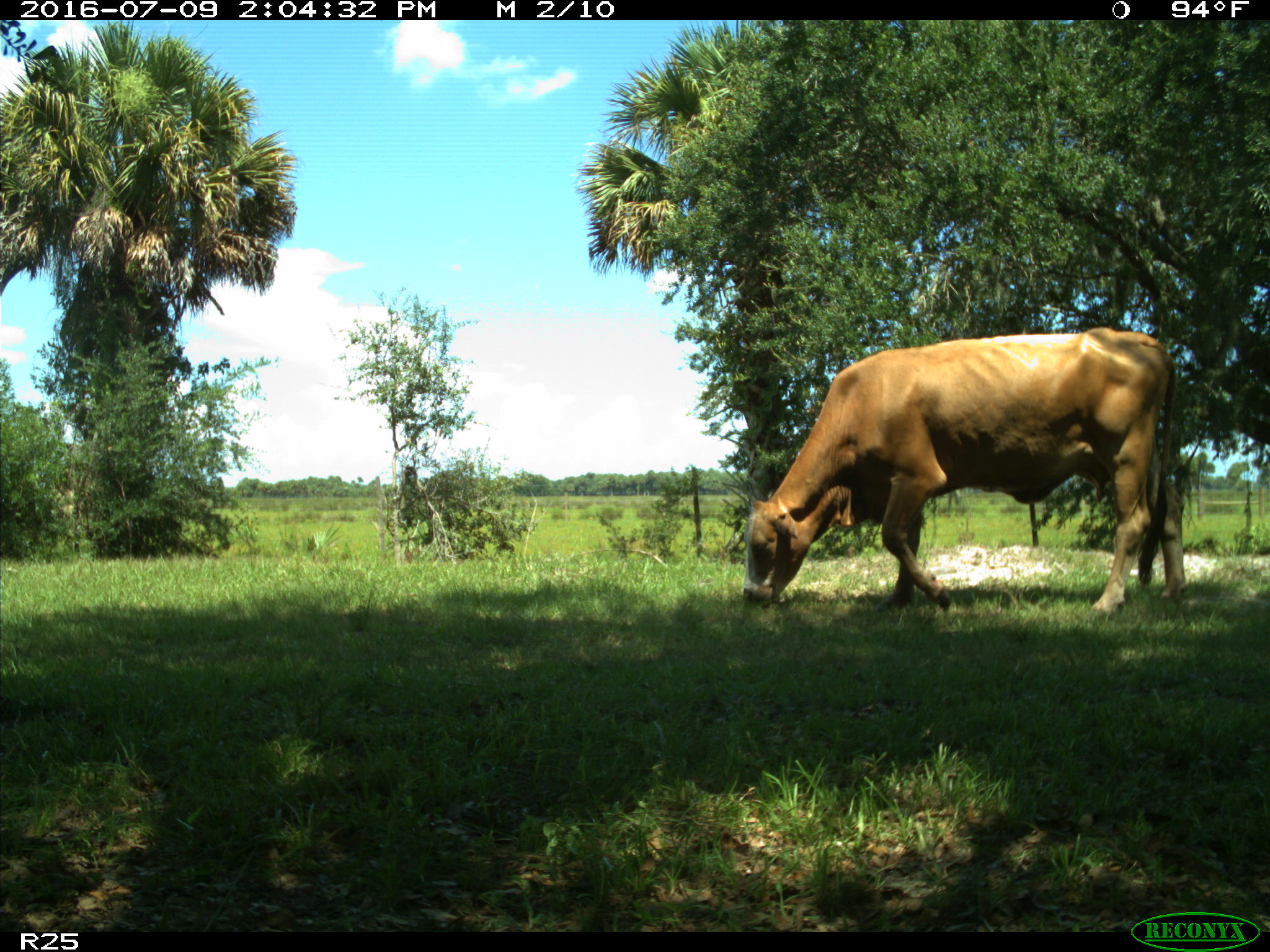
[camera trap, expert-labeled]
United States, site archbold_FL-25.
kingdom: Animalia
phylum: Chordata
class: Mammalia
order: Artiodactyla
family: Bovidae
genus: Bos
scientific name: Bos taurus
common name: domestic cow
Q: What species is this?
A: Bos taurus (domestic cow).